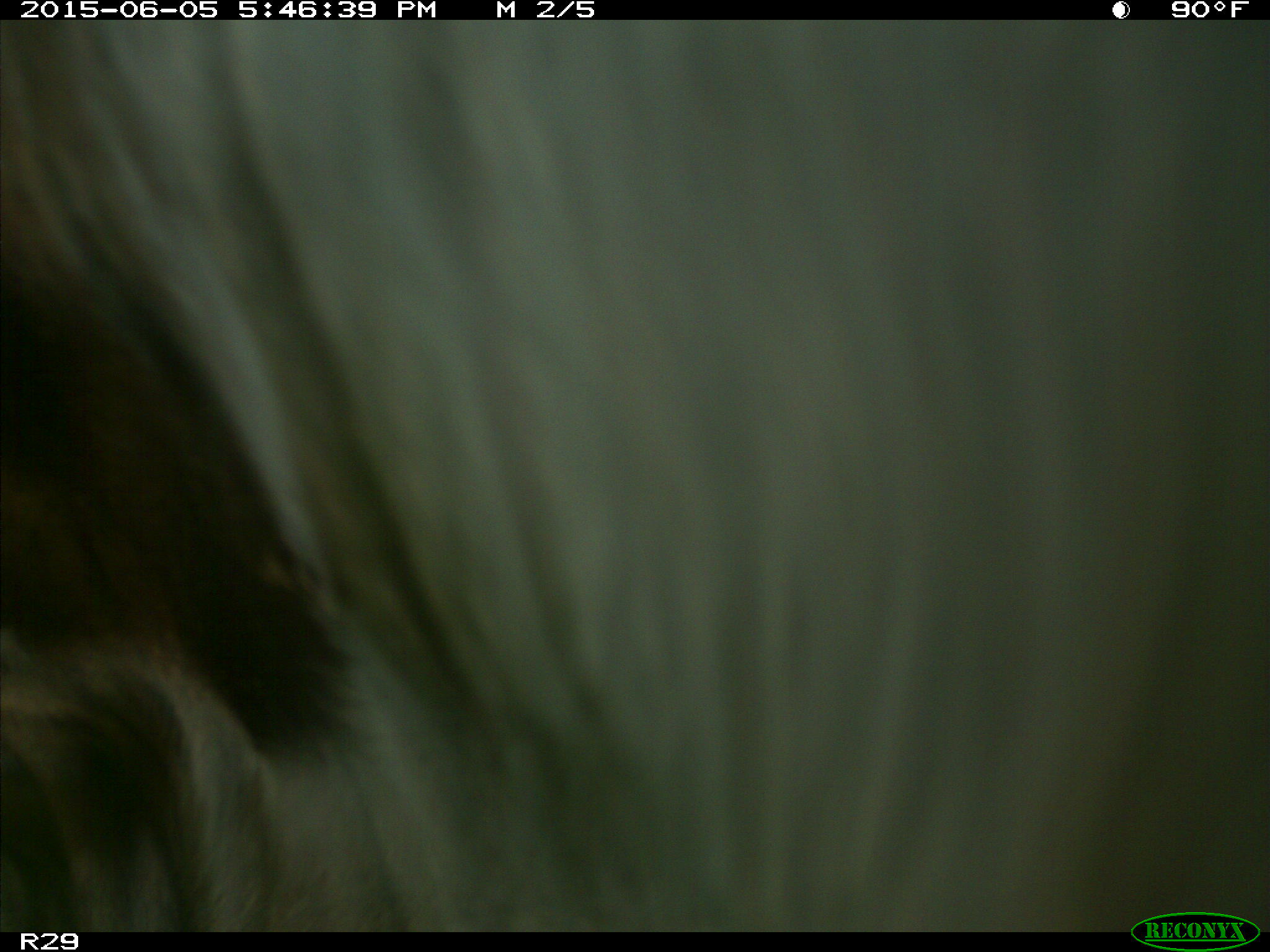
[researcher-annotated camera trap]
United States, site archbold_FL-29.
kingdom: Animalia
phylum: Chordata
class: Mammalia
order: Artiodactyla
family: Bovidae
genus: Bos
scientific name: Bos taurus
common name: domestic cow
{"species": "Bos taurus (domestic cow)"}